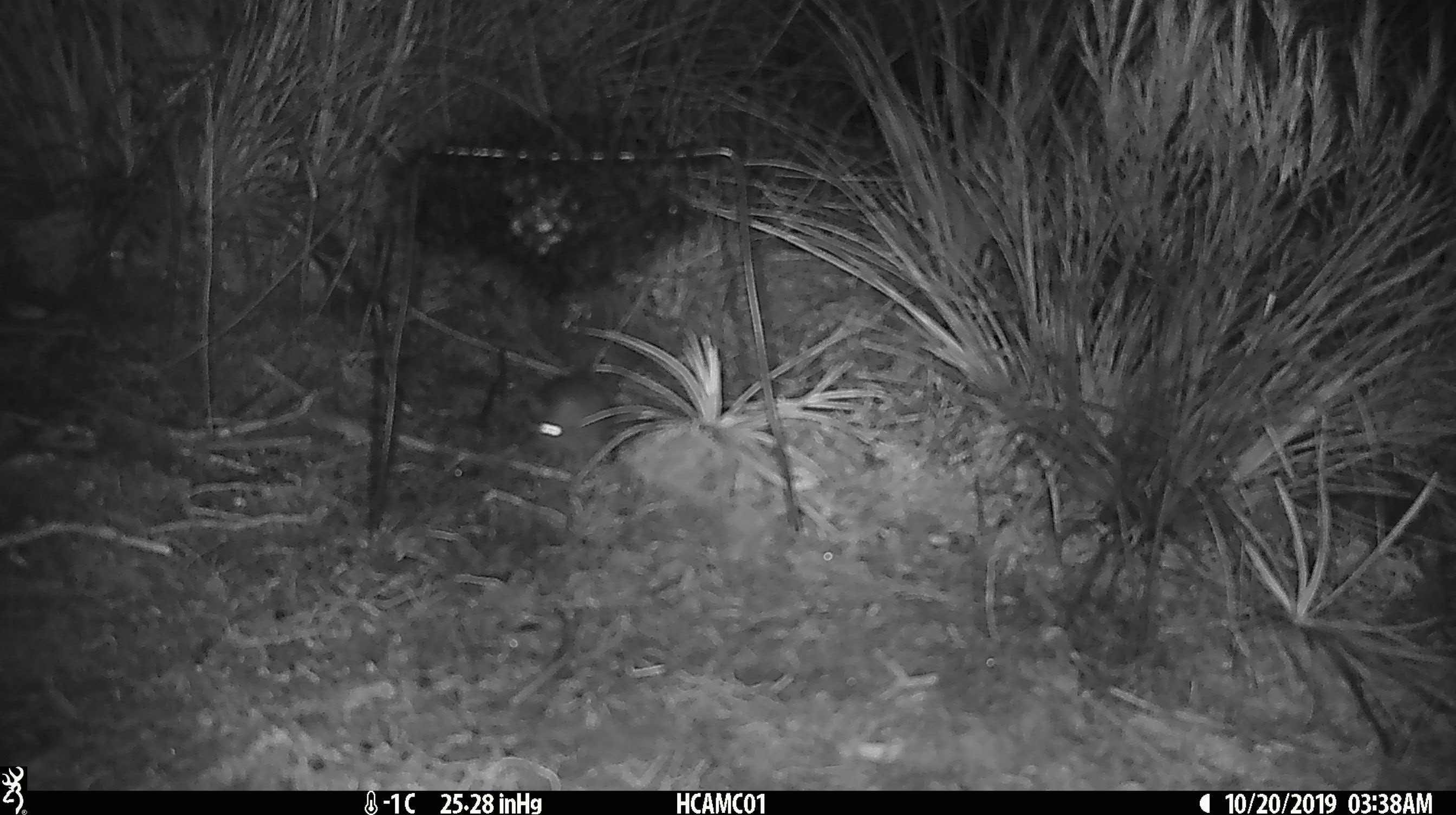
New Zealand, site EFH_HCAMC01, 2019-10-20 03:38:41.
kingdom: Animalia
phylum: Chordata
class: Mammalia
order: Rodentia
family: Muridae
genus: Mus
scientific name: Mus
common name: mouse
Mouse (Mus).